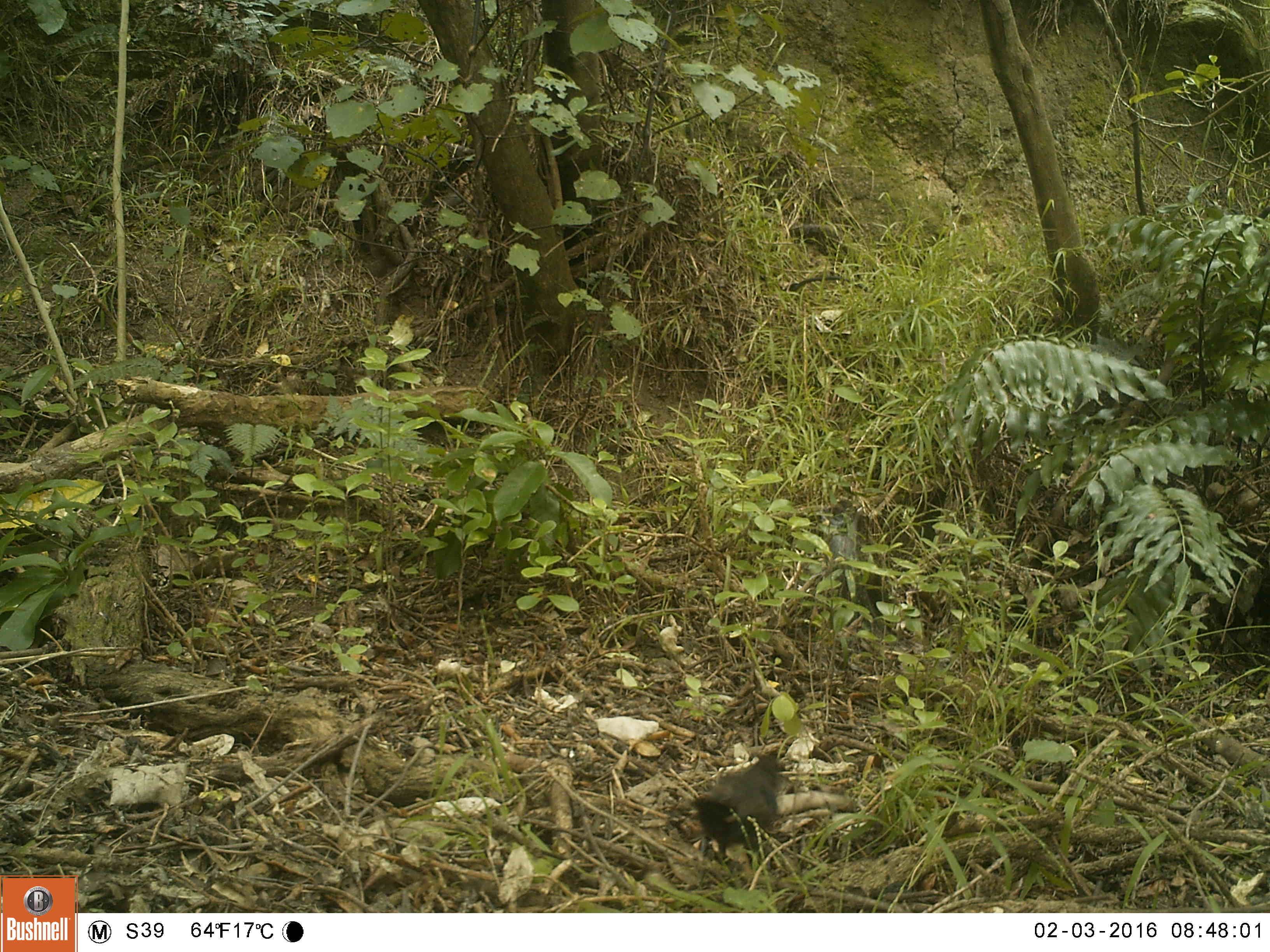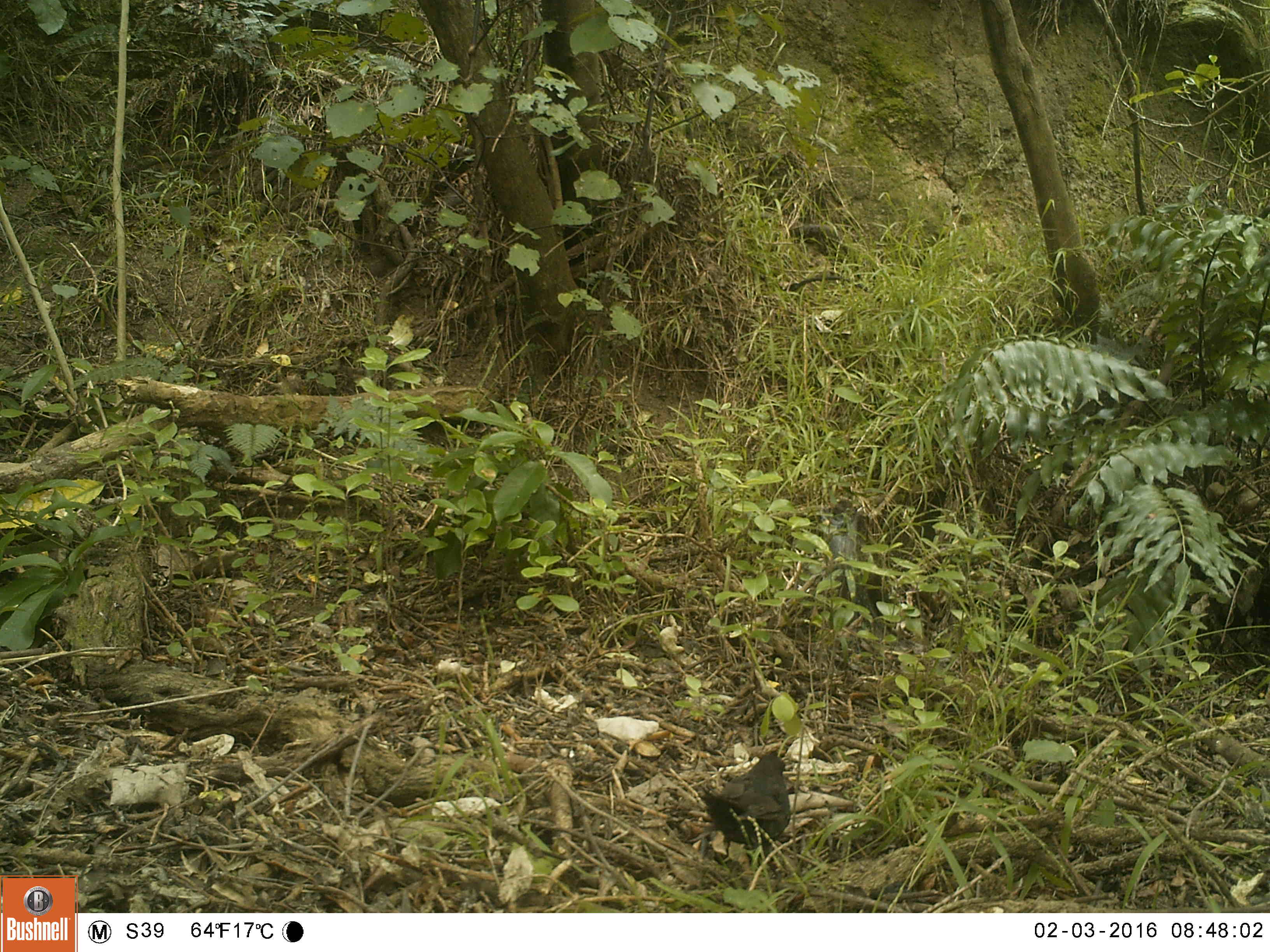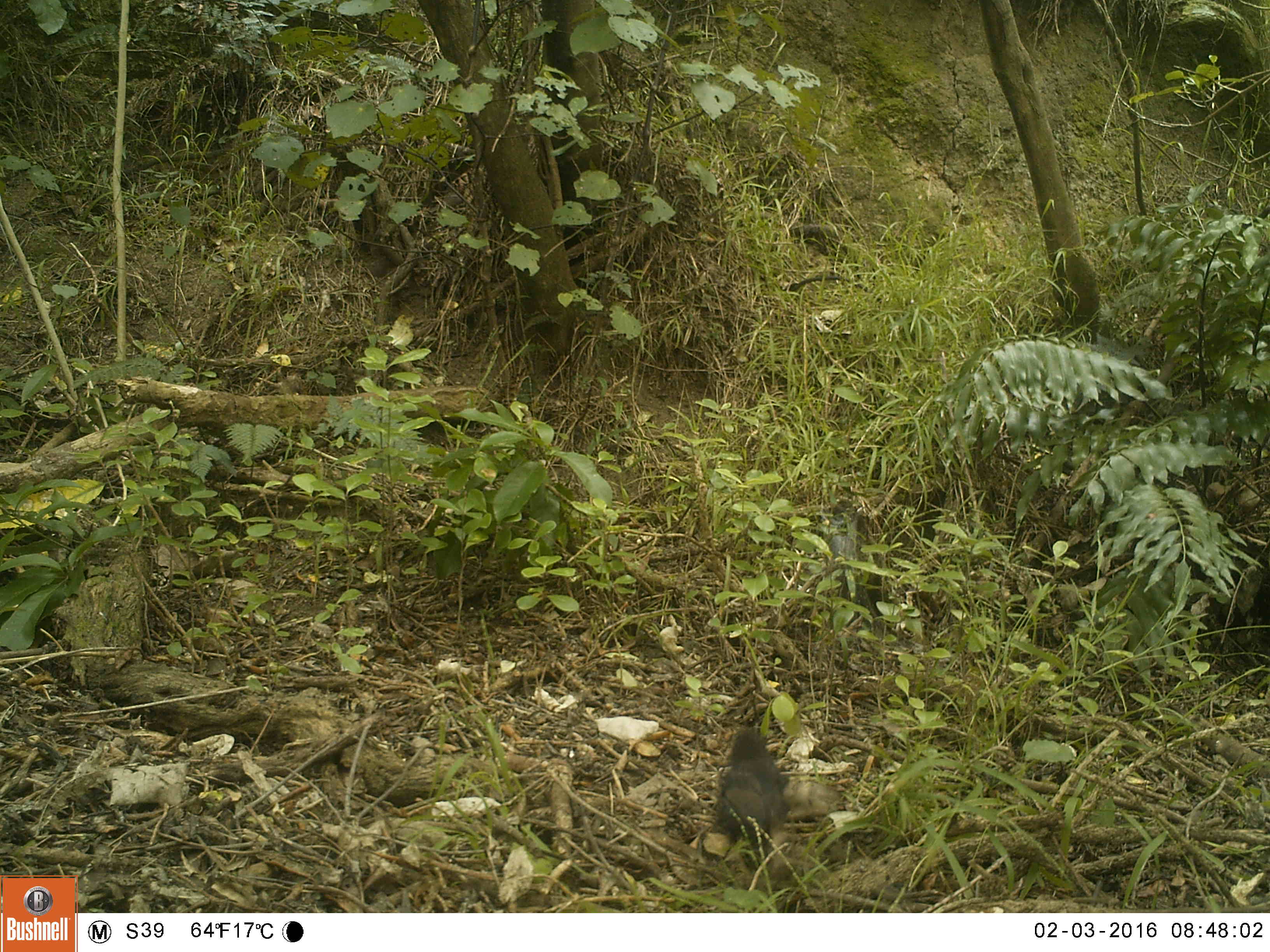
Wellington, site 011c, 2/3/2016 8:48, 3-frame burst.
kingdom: Animalia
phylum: Chordata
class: Aves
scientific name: Aves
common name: bird